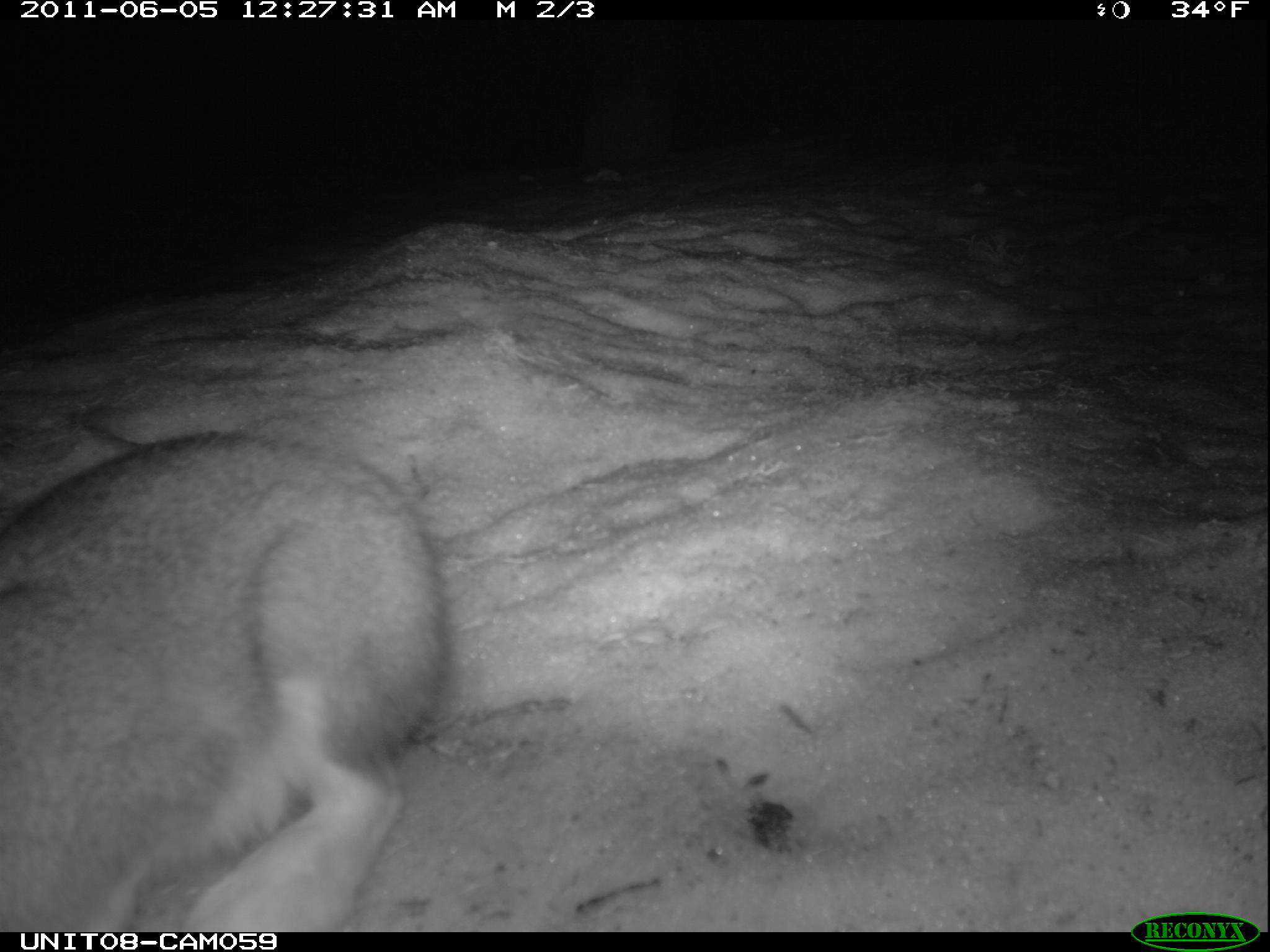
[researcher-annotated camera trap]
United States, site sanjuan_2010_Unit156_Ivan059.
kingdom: Animalia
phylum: Chordata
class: Mammalia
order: Lagomorpha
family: Leporidae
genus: Lepus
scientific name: Lepus americanus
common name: snowshoe hare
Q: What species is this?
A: Lepus americanus (snowshoe hare).